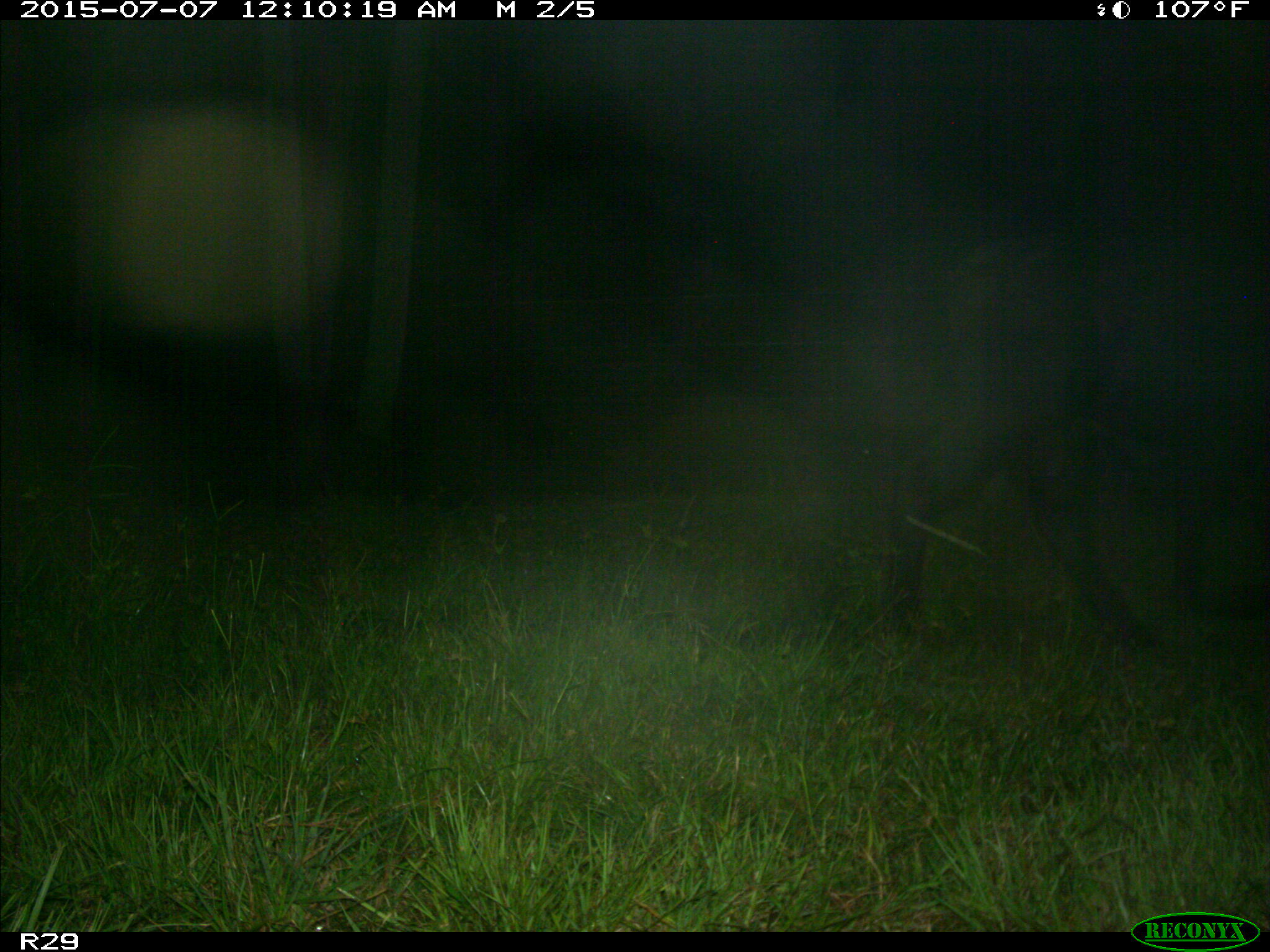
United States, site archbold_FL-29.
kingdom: Animalia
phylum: Chordata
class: Mammalia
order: Artiodactyla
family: Bovidae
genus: Bos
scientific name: Bos taurus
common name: domestic cow